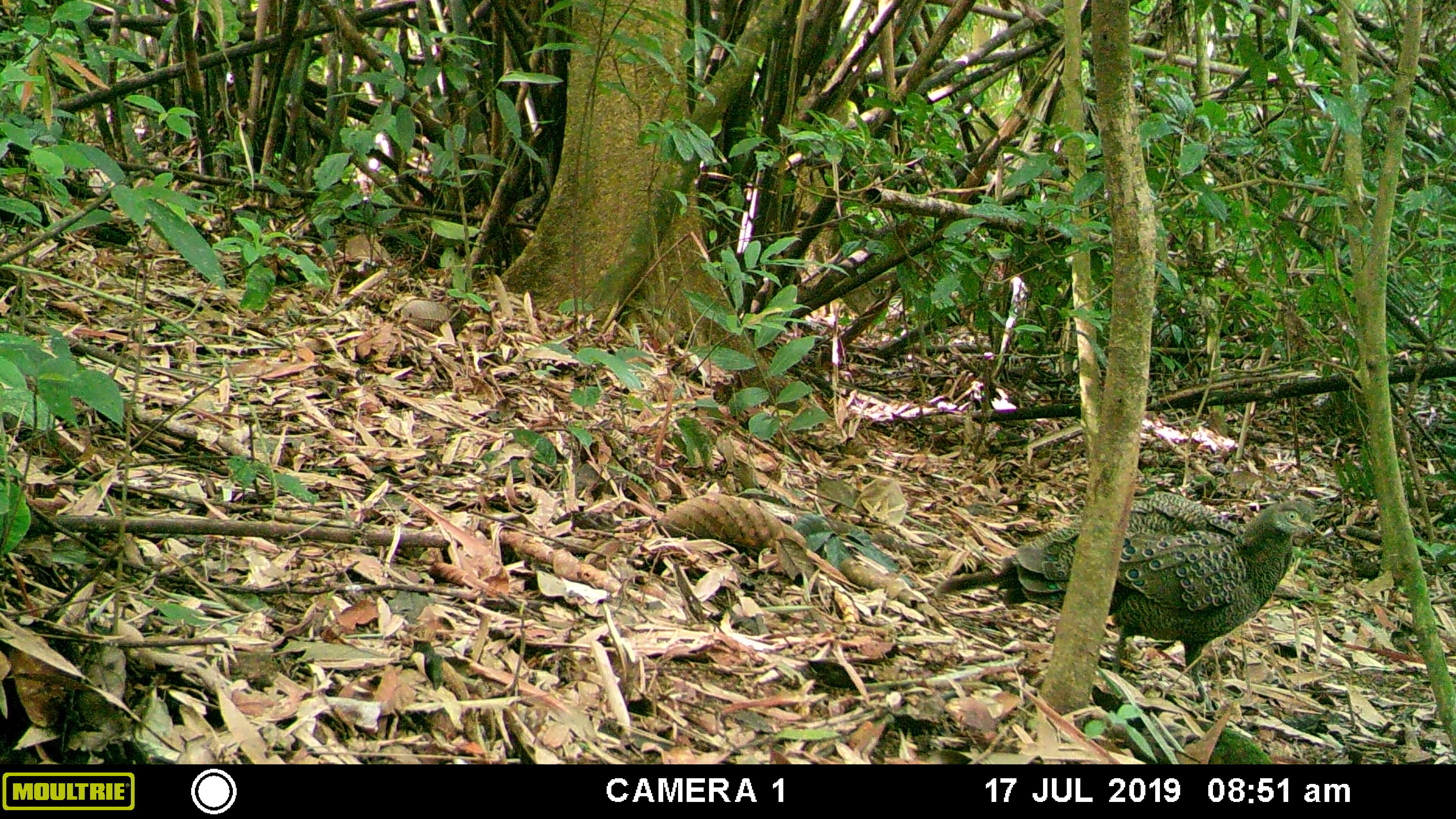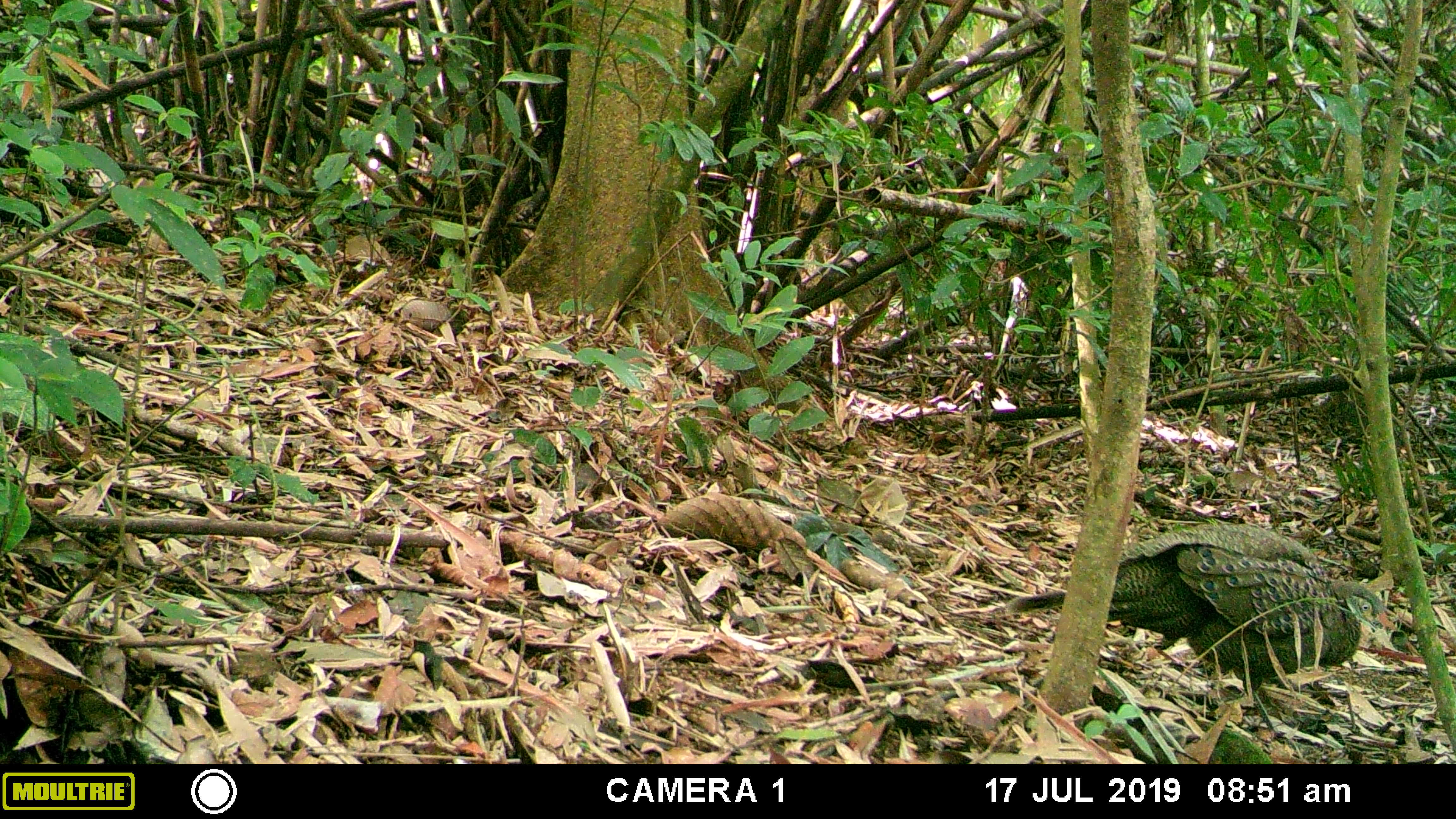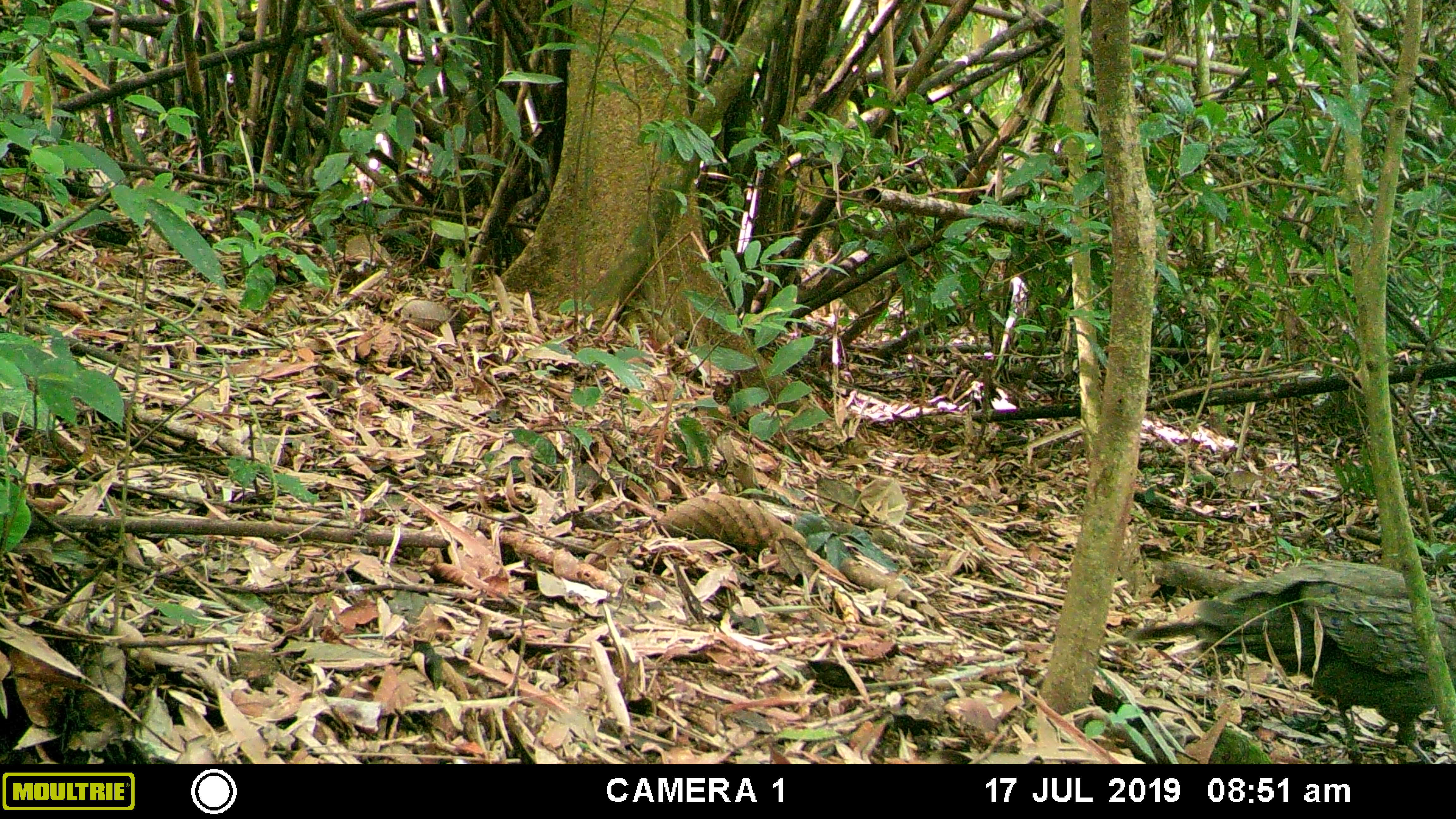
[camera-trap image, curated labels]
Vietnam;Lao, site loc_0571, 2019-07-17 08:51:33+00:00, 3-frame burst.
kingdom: Animalia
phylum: Chordata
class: Aves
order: Galliformes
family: Phasianidae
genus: Polyplectron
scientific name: Polyplectron bicalcaratum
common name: gray peacock-pheasant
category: grey peacock pheasant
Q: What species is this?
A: Grey peacock pheasant (gray peacock-pheasant) (Polyplectron bicalcaratum).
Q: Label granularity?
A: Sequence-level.